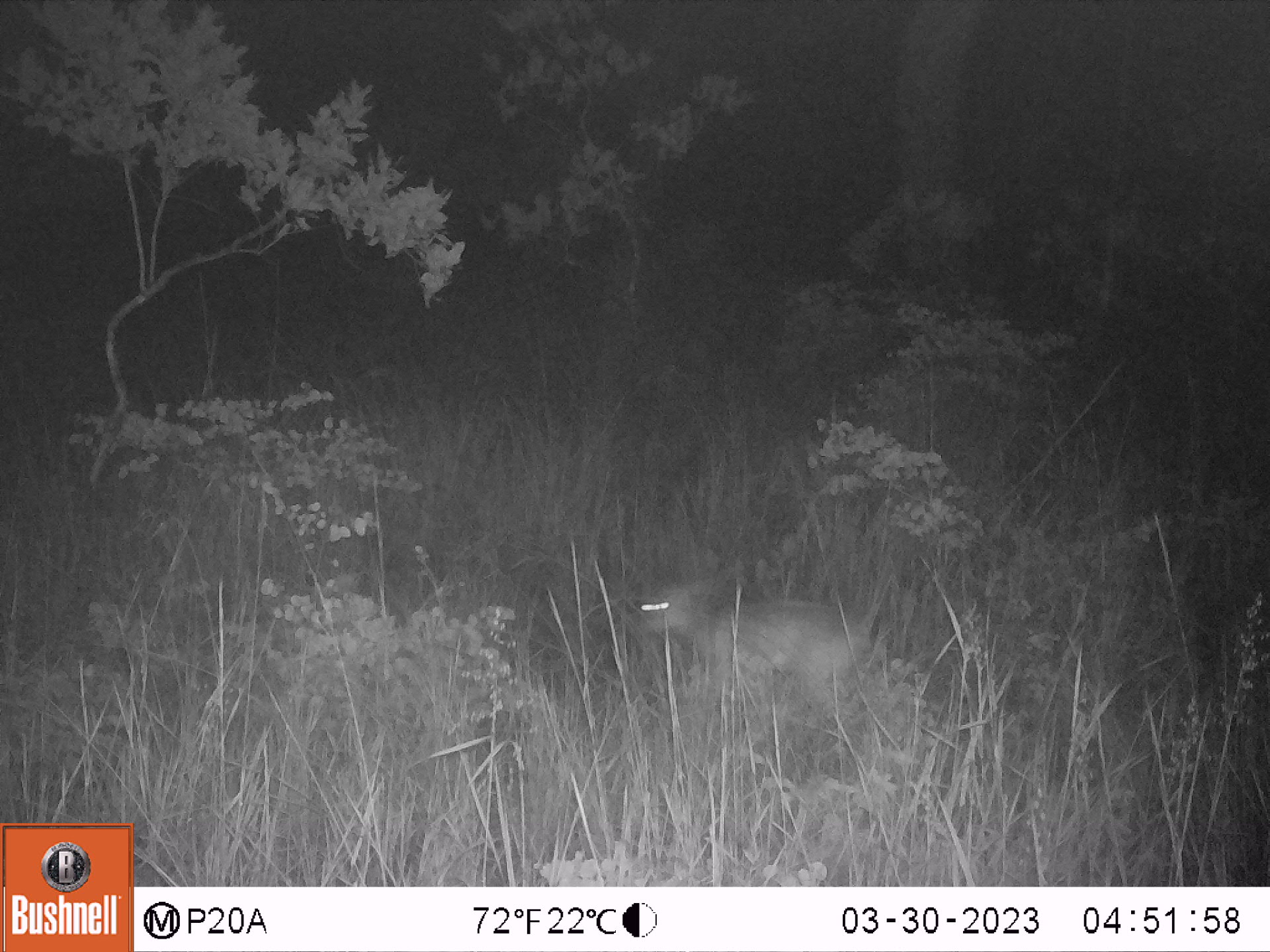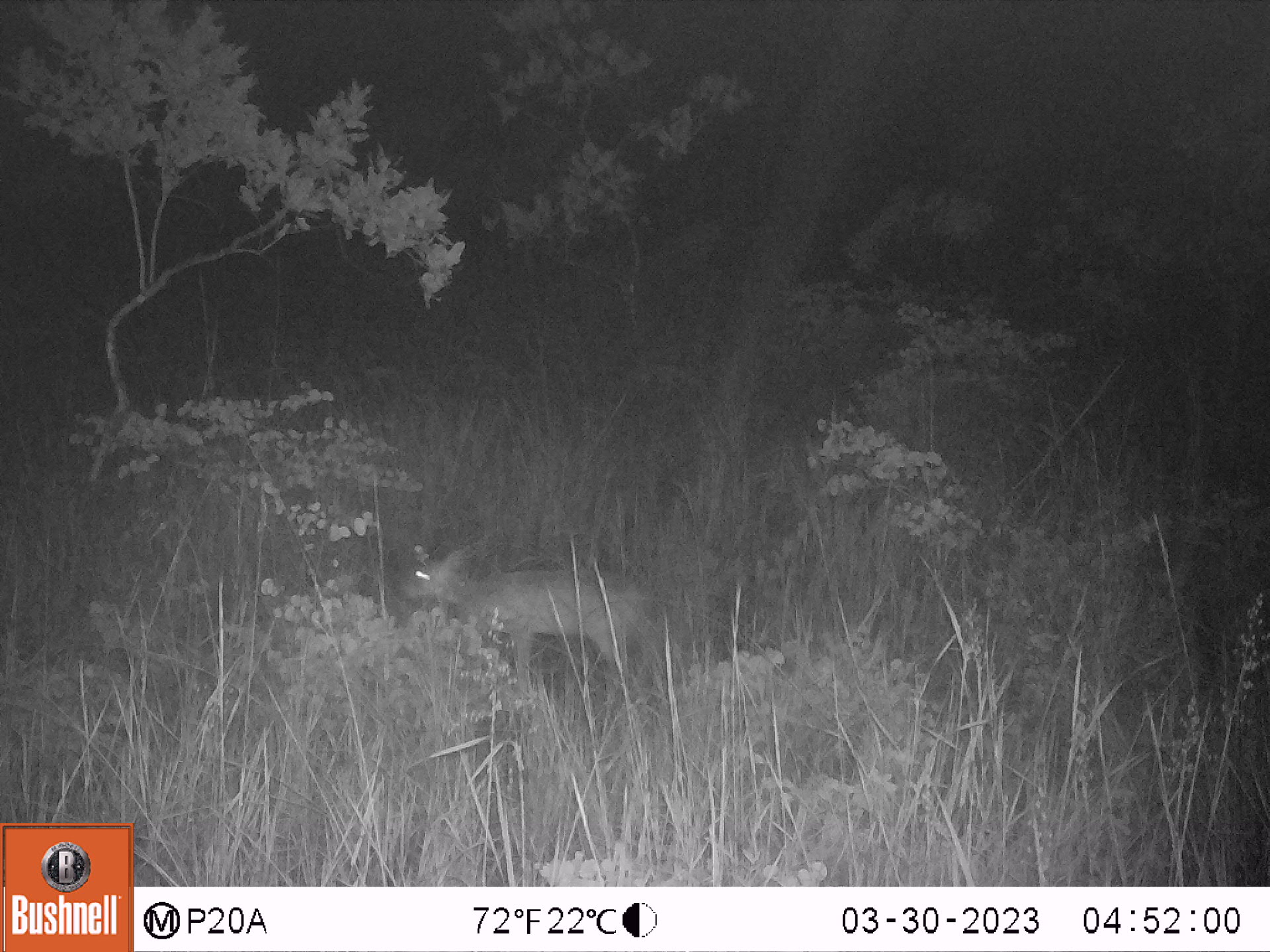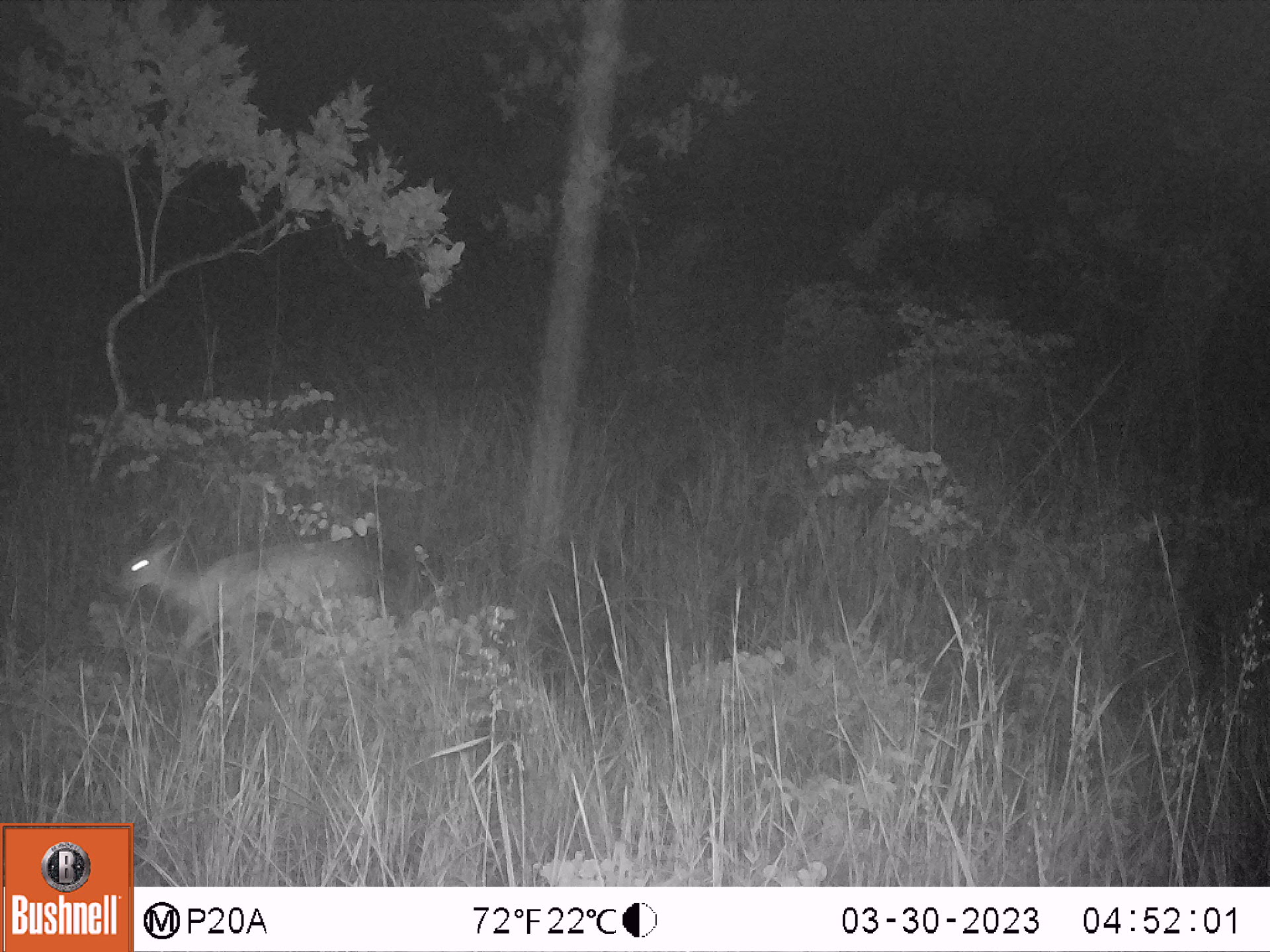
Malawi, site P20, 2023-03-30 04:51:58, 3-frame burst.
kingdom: Animalia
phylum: Chordata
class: Mammalia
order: Artiodactyla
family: Bovidae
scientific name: Antilopinae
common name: small antelope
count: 1